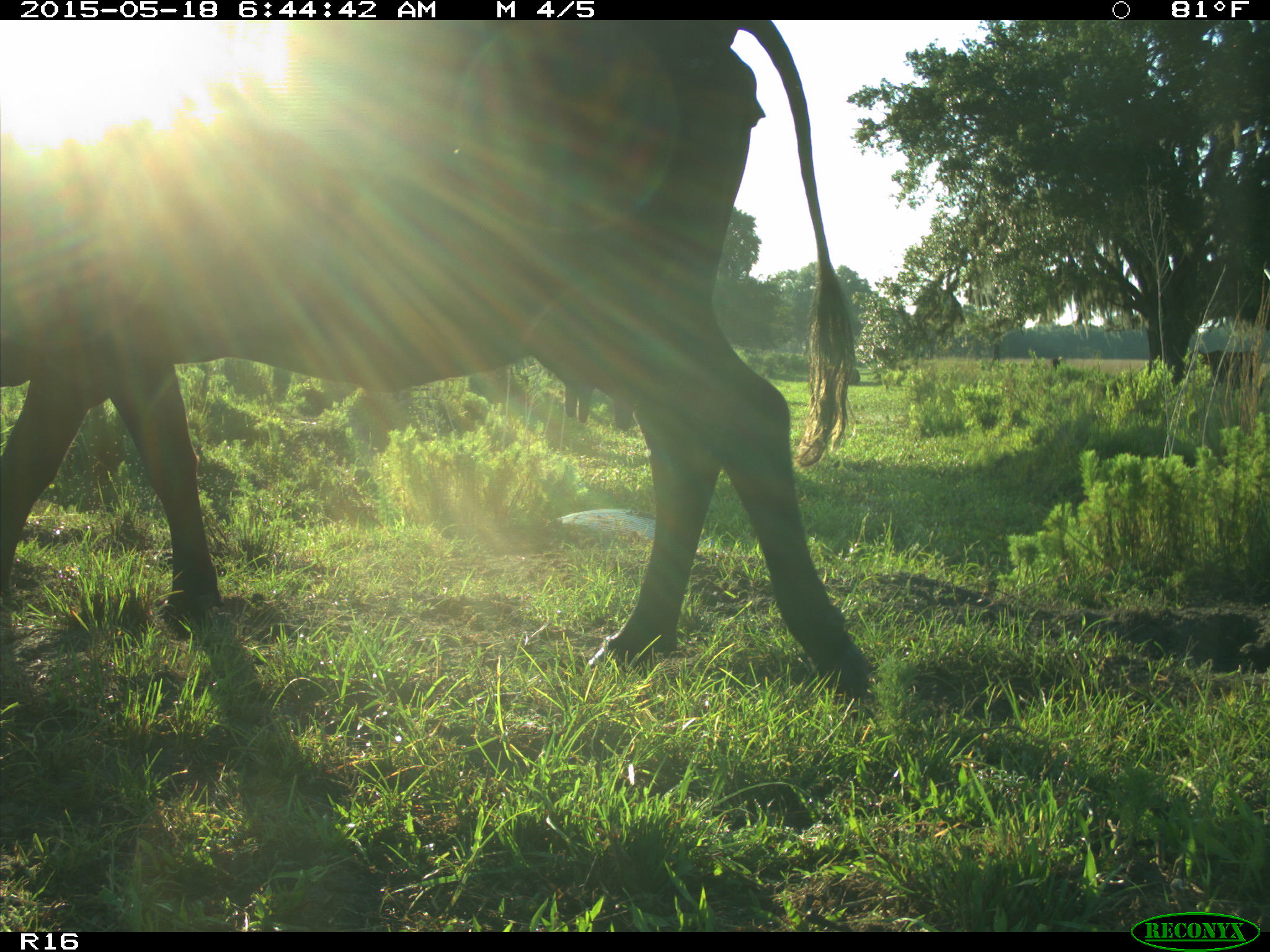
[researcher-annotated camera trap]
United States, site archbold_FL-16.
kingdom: Animalia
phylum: Chordata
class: Mammalia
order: Artiodactyla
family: Bovidae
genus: Bos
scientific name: Bos taurus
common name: domestic cow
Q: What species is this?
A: Bos taurus (domestic cow).